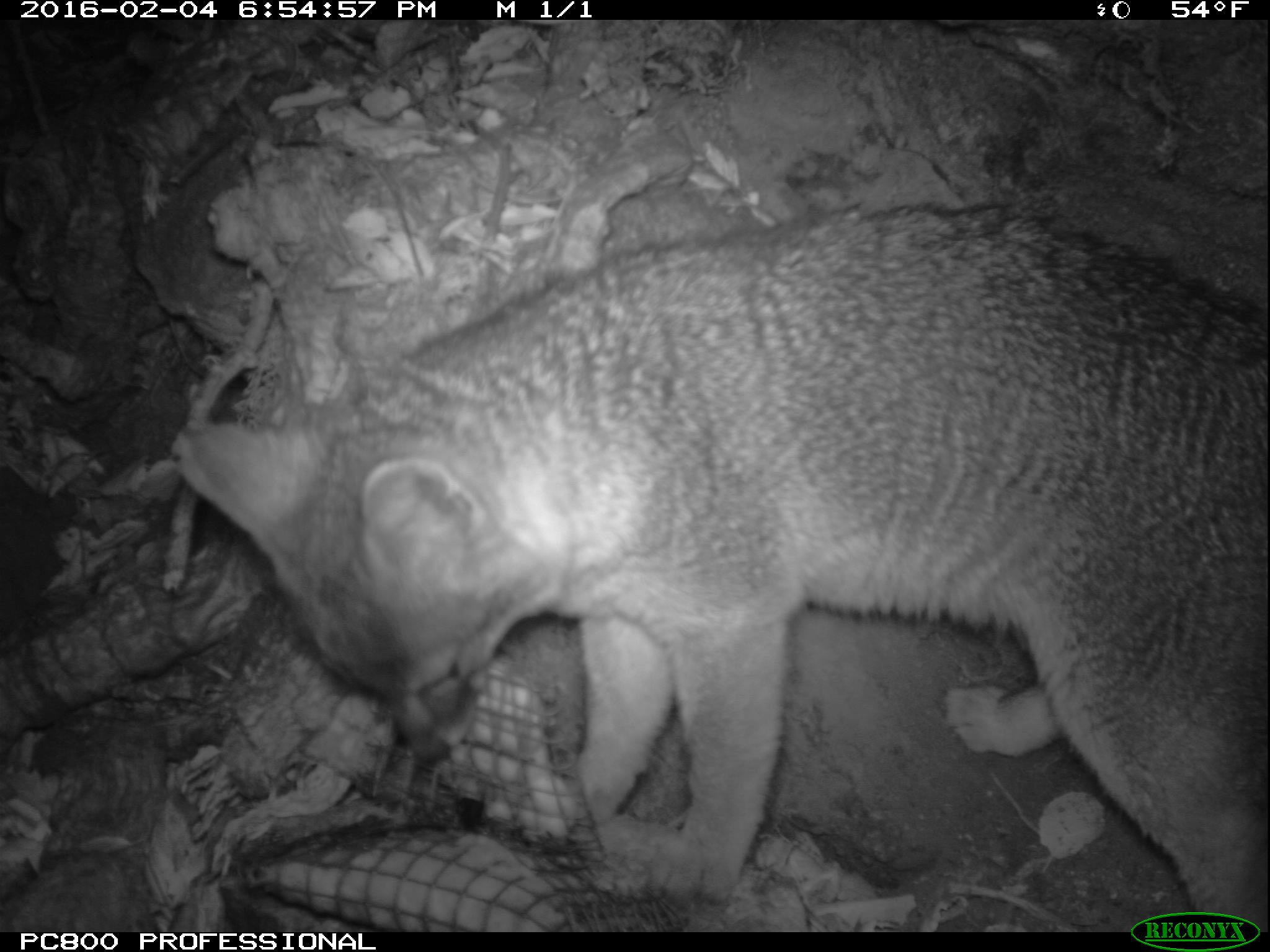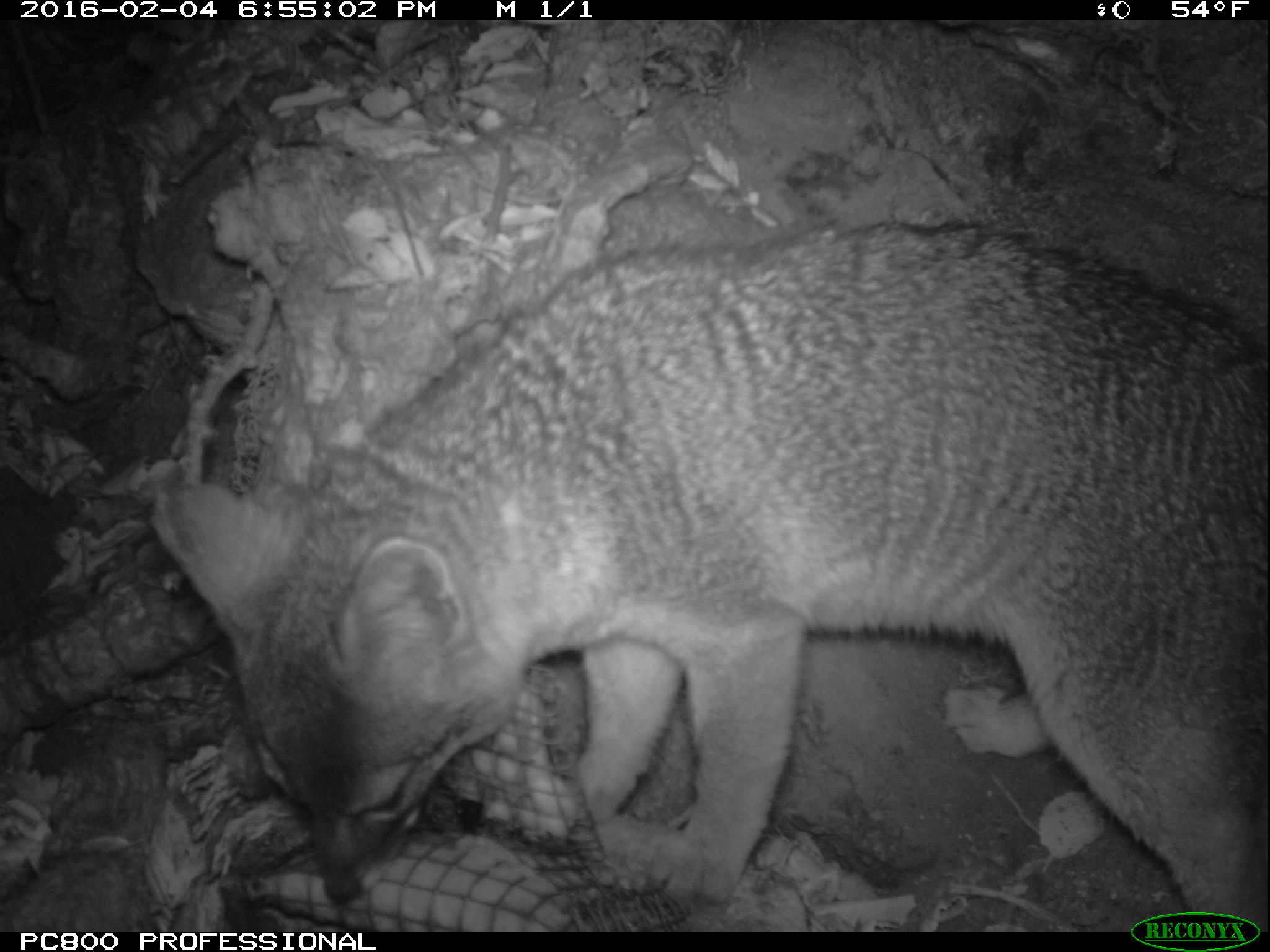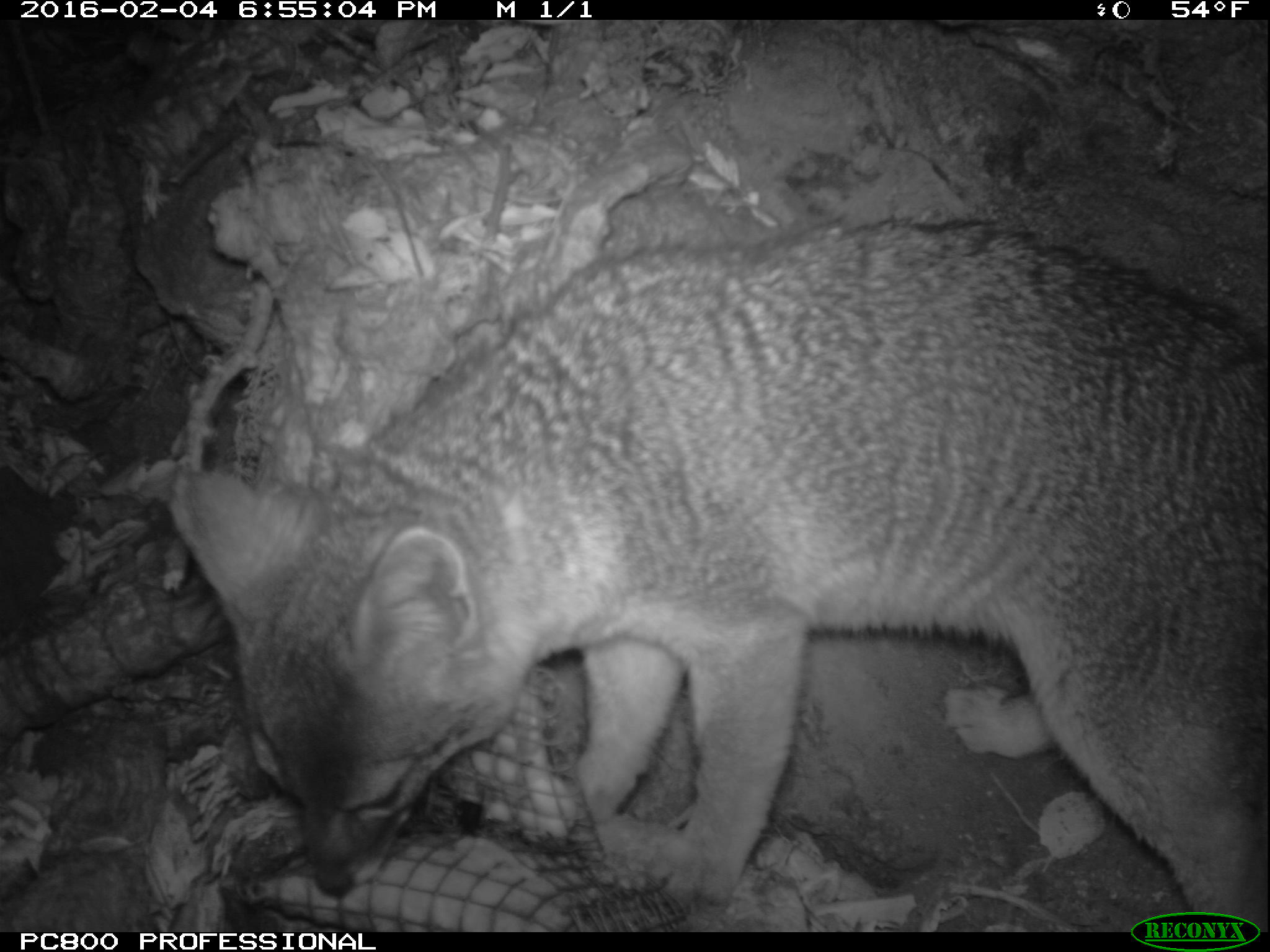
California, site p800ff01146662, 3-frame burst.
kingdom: Animalia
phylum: Chordata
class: Mammalia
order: Carnivora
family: Canidae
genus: Urocyon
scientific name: Urocyon littoralis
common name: island fox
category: fox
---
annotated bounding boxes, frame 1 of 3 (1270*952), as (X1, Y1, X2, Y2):
fox: (175, 201, 1269, 933)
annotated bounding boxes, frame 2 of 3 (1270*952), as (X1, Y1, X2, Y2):
fox: (153, 220, 1269, 933)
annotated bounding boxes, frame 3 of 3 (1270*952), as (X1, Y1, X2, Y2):
fox: (171, 215, 1267, 932)